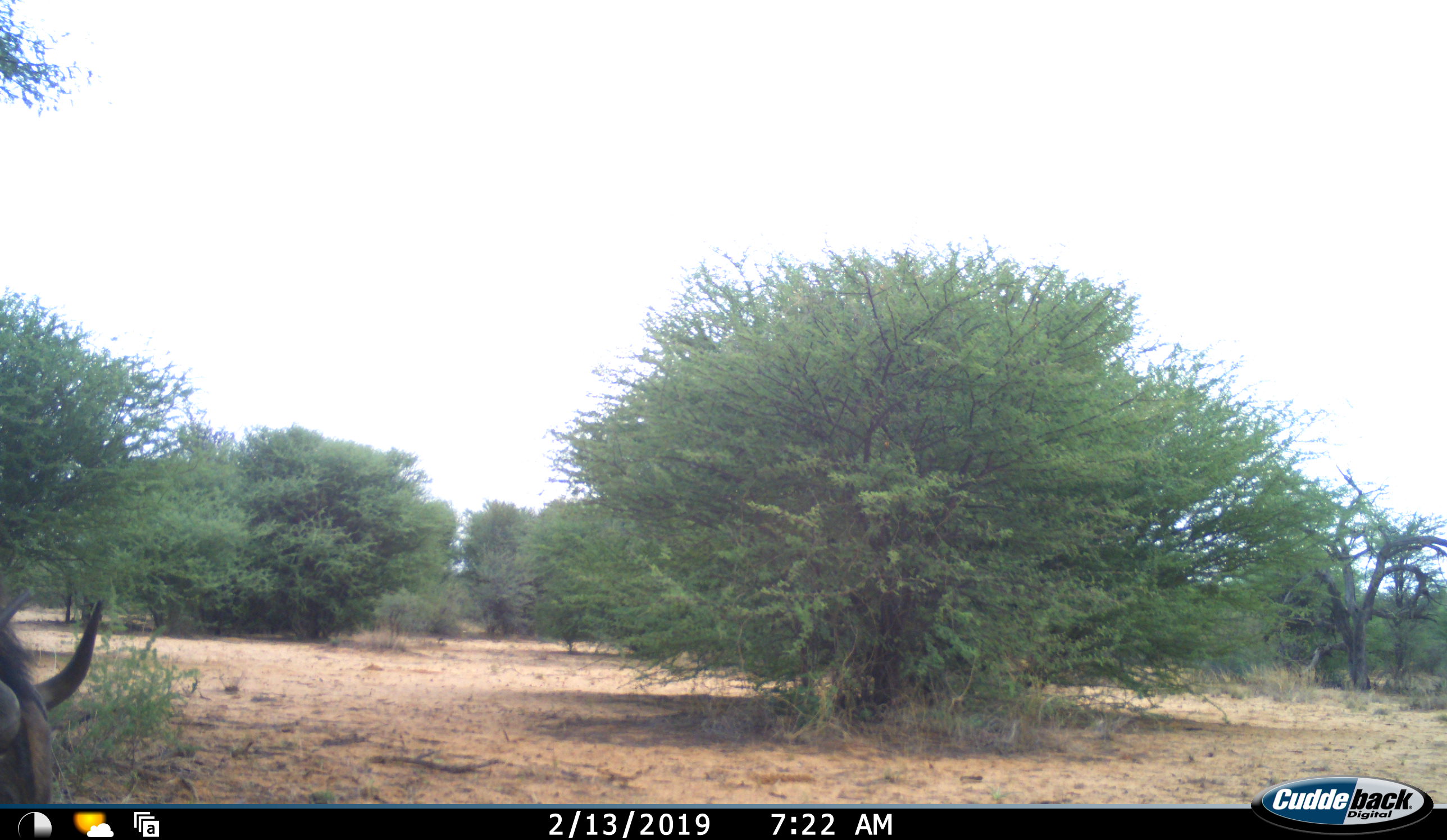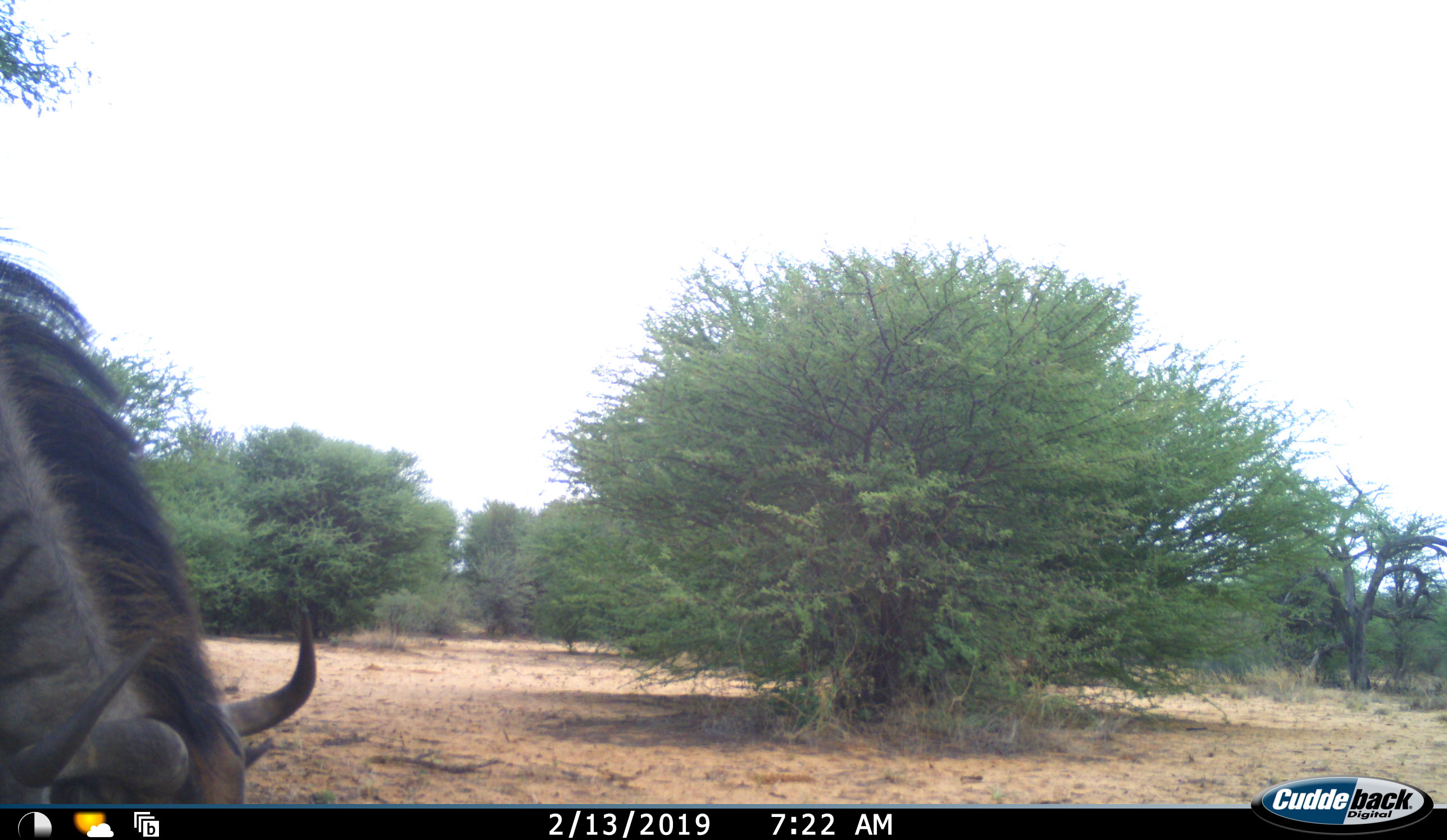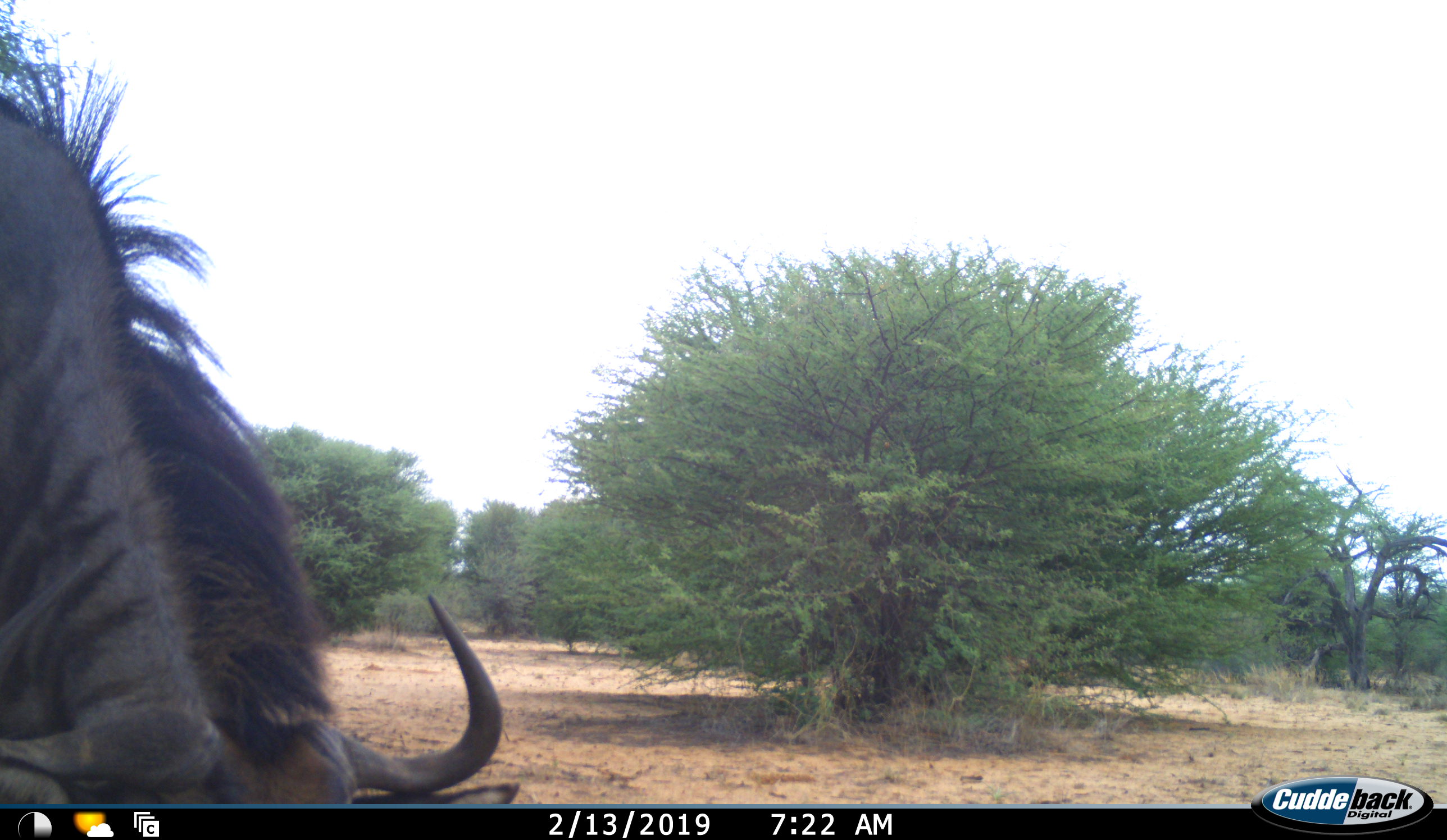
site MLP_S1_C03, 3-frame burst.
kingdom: Animalia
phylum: Chordata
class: Mammalia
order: Artiodactyla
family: Bovidae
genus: Connochaetes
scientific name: Connochaetes taurinus taurinus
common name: blue wildebeest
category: wildebeestblue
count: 1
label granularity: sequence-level